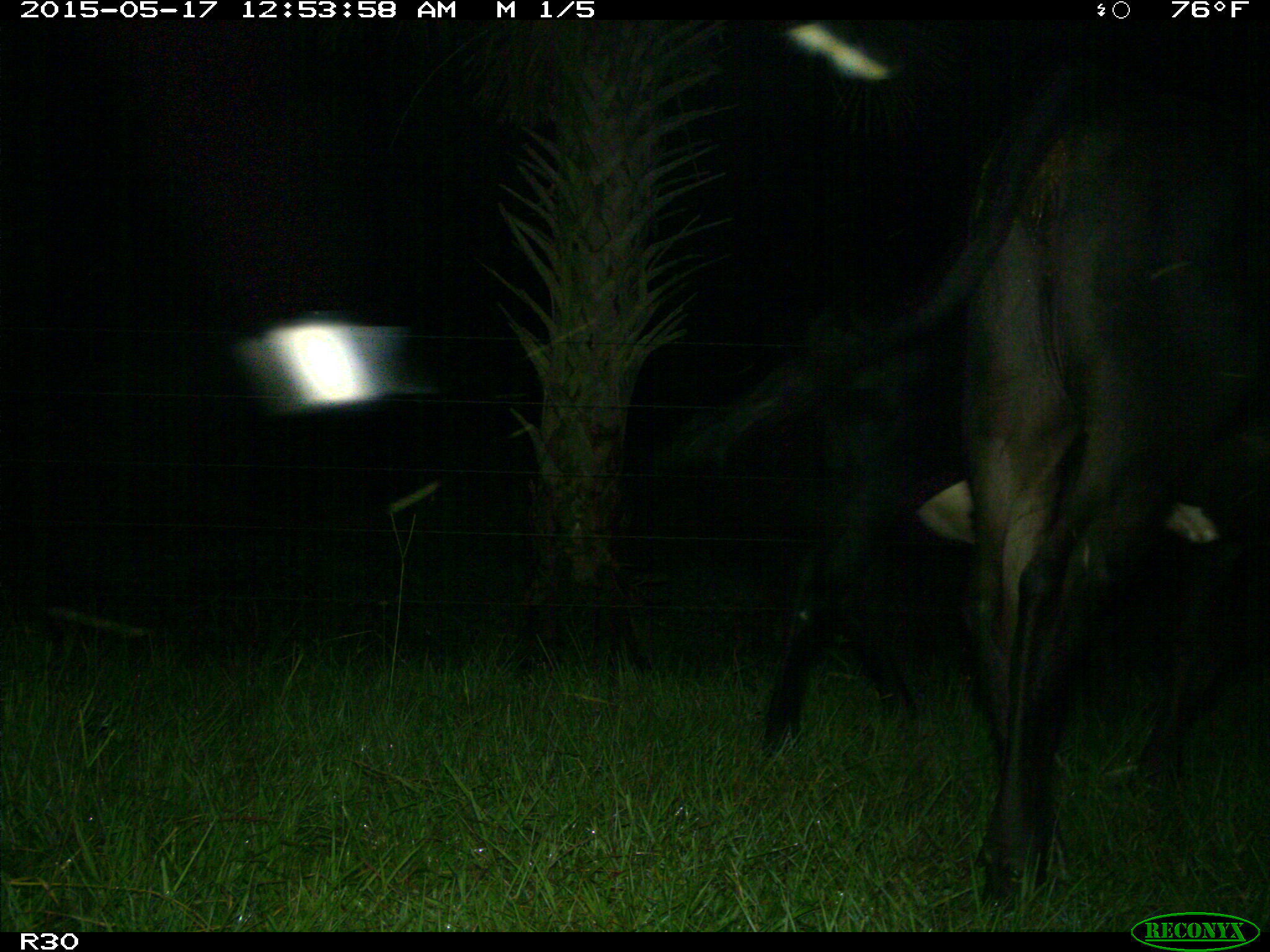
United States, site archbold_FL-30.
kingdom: Animalia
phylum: Chordata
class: Mammalia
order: Artiodactyla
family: Bovidae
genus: Bos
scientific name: Bos taurus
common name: domestic cow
Bos taurus (domestic cow).